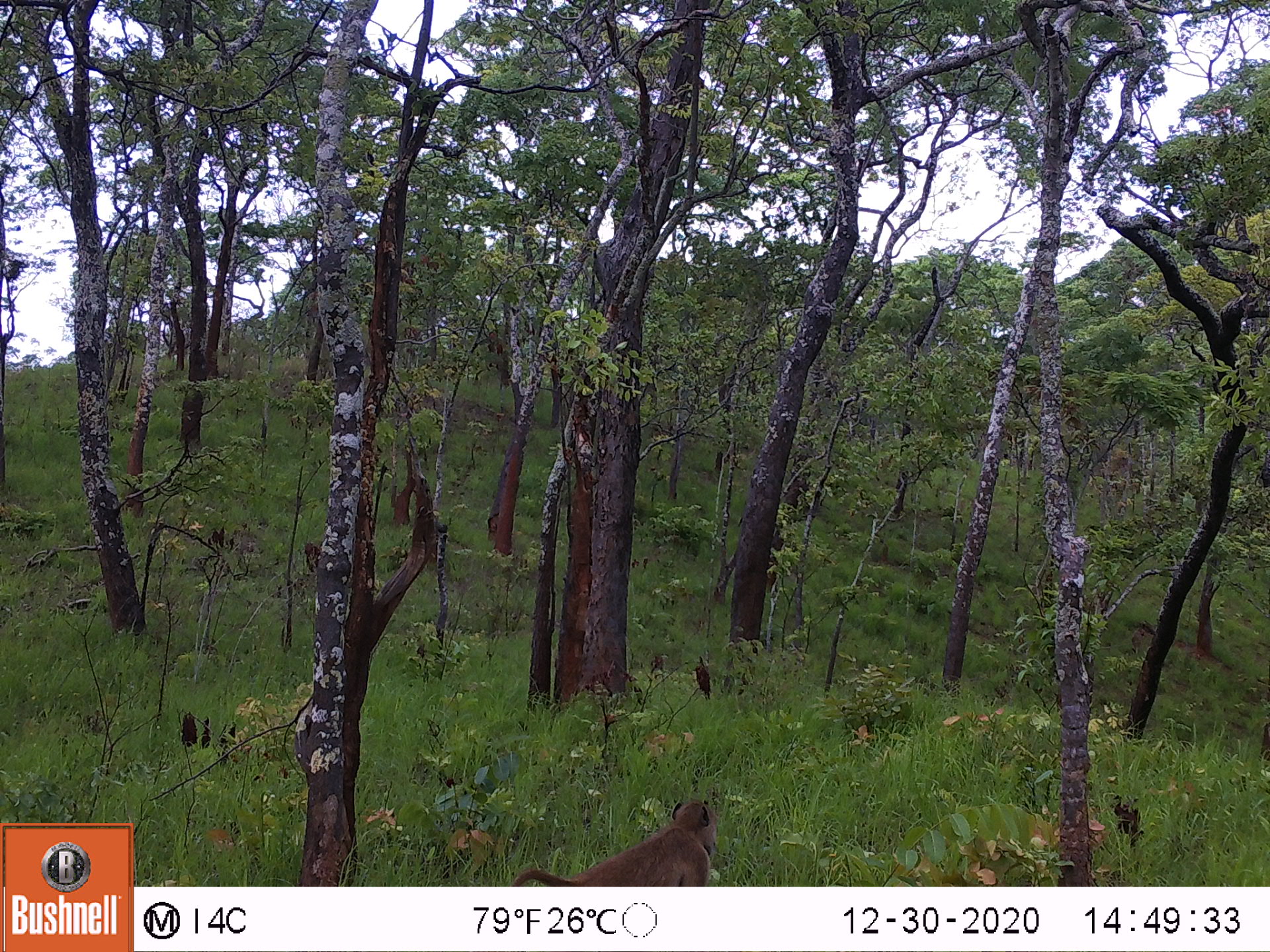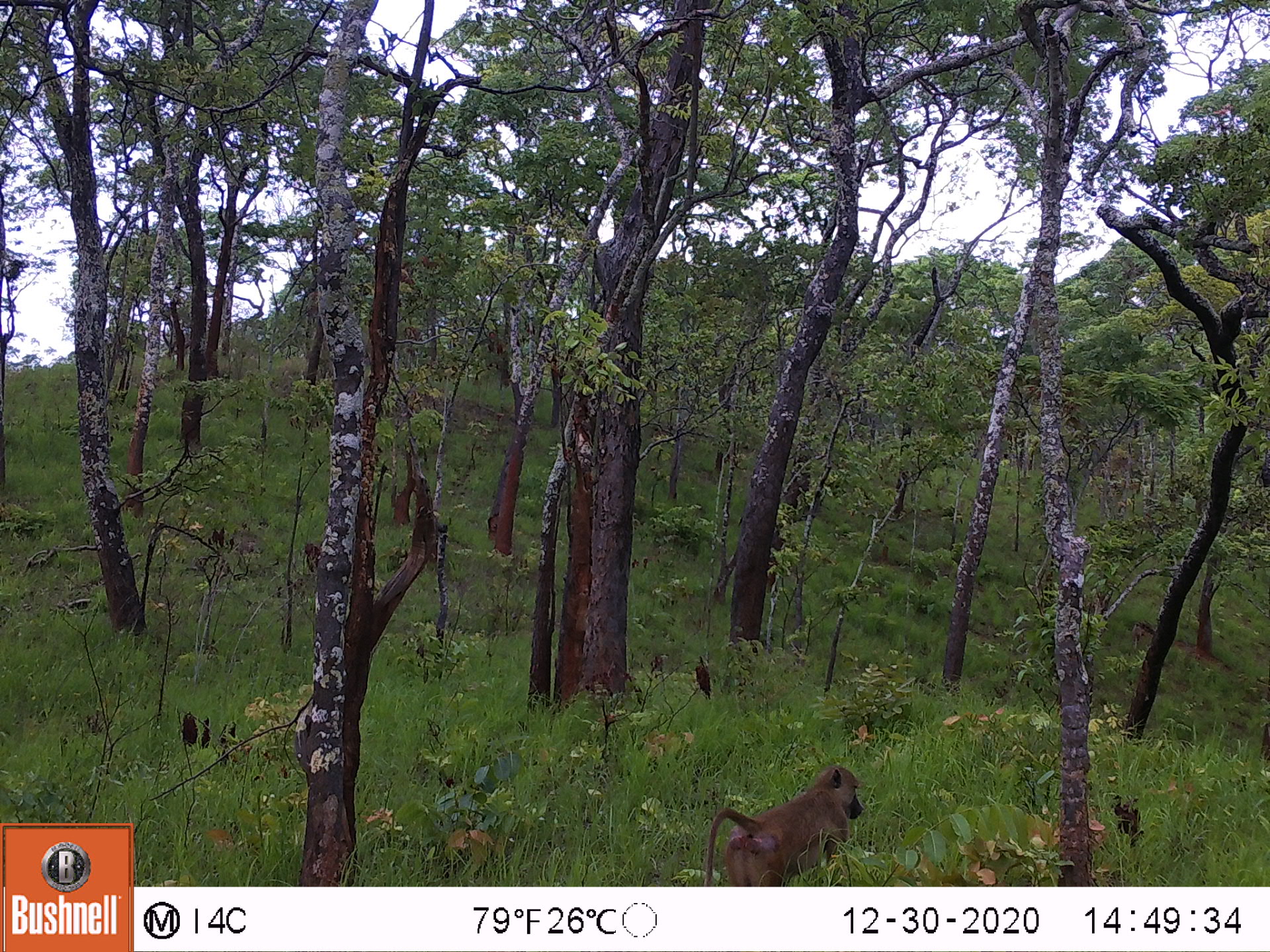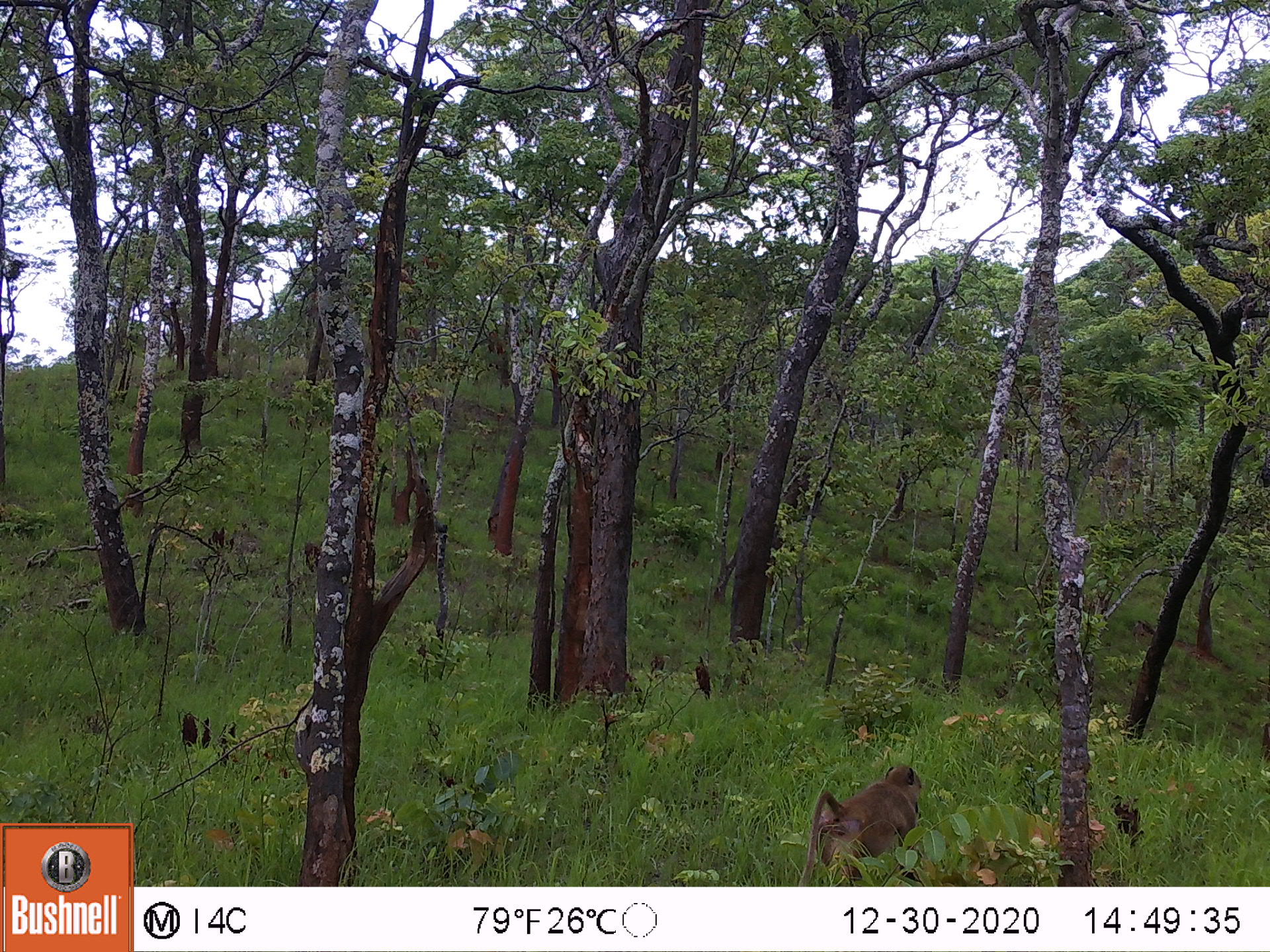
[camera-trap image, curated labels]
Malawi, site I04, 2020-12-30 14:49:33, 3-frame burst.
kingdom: Animalia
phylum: Chordata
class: Mammalia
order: Primates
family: Cercopithecidae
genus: Papio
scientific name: Papio cynocephalus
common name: yellow baboon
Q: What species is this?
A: Yellow baboon (Papio cynocephalus).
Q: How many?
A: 1.